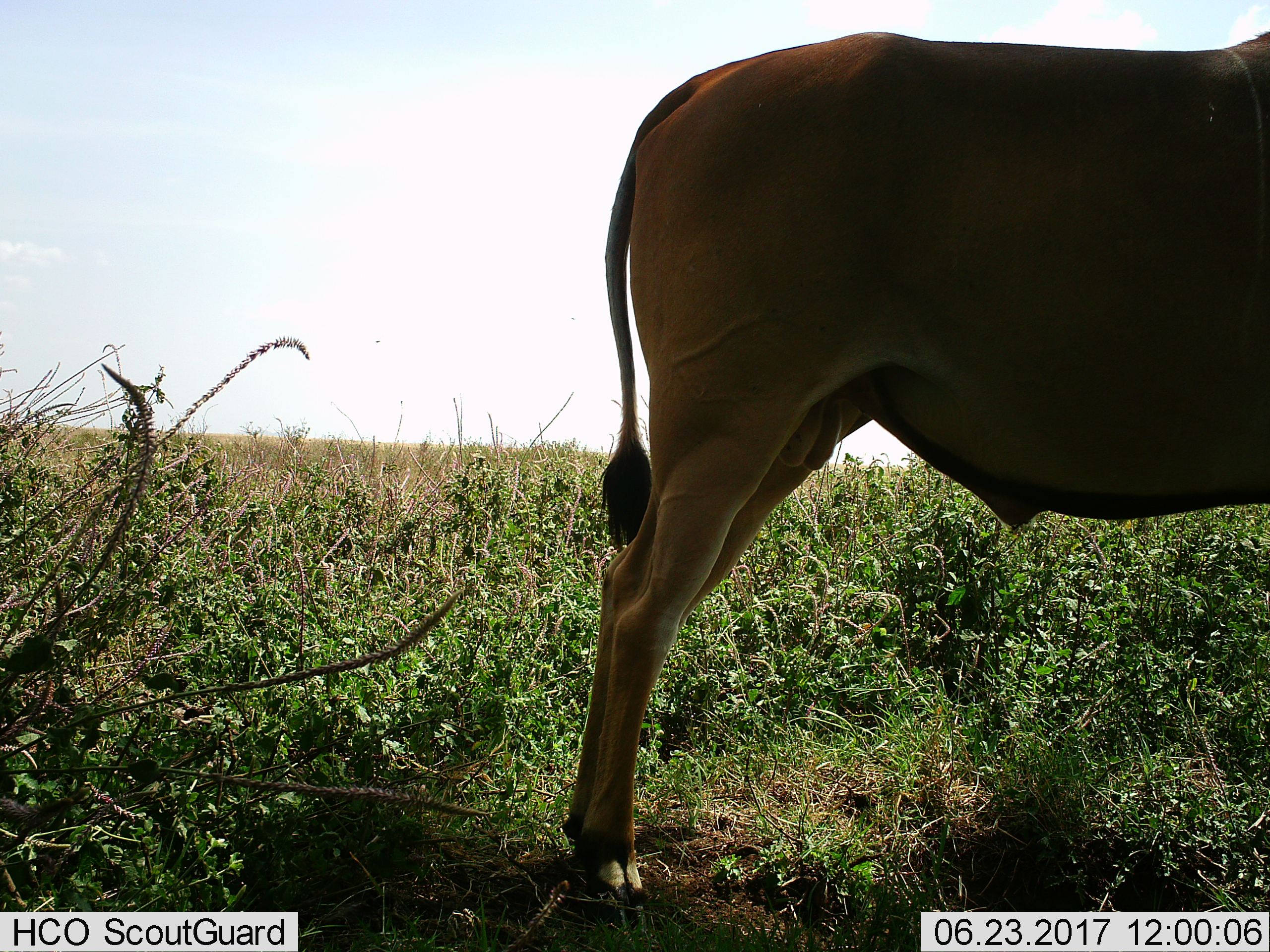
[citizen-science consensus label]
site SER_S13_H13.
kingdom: Animalia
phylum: Chordata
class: Mammalia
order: Artiodactyla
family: Bovidae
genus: Tragelaphus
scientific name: Tragelaphus oryx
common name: eland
Eland (Tragelaphus oryx), count 1. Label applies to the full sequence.